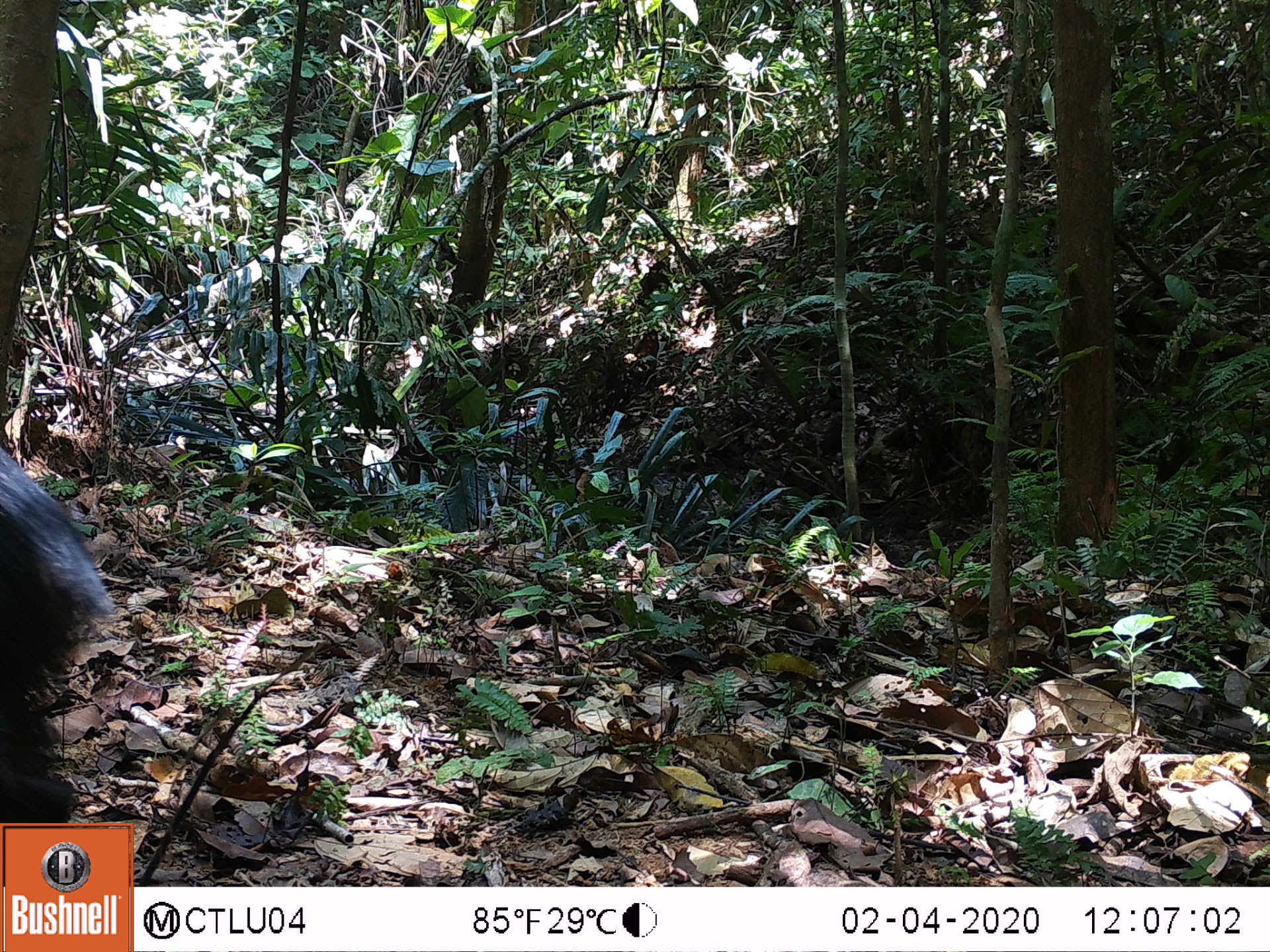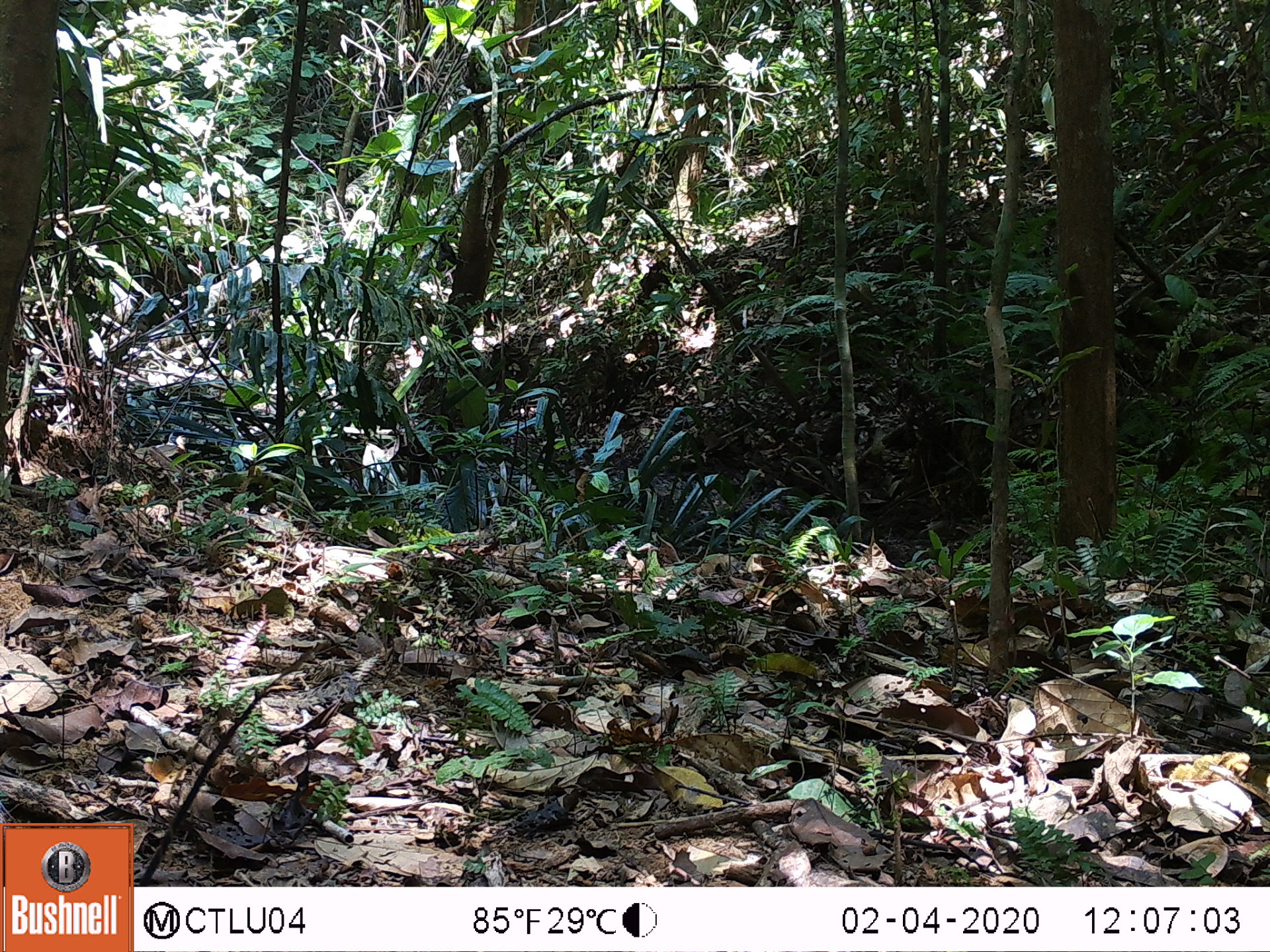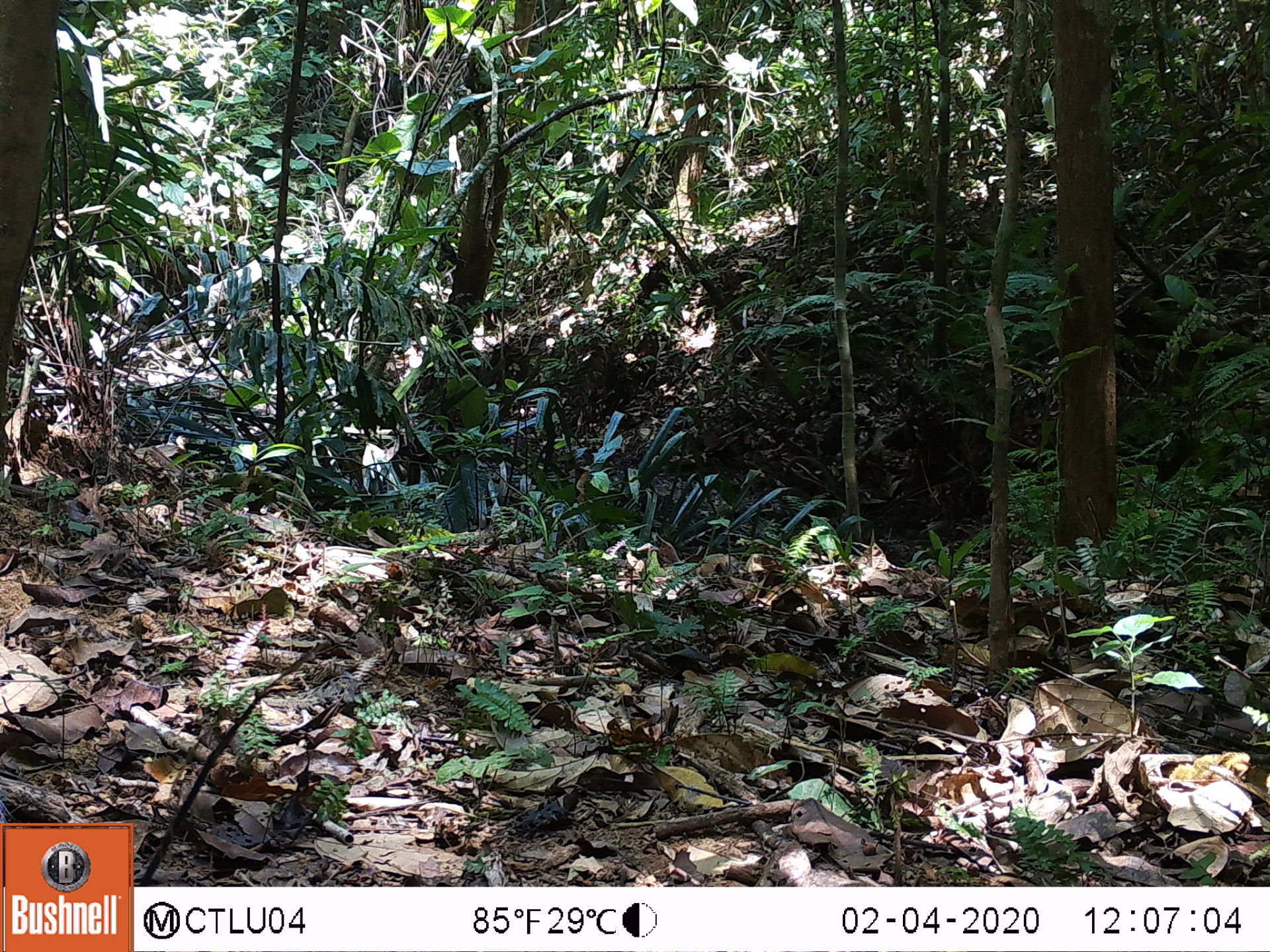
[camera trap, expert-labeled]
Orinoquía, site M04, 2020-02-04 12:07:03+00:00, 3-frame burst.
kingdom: Animalia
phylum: Chordata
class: Mammalia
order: Artiodactyla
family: Tayassuidae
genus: Pecari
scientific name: Pecari tajacu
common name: collared peccary